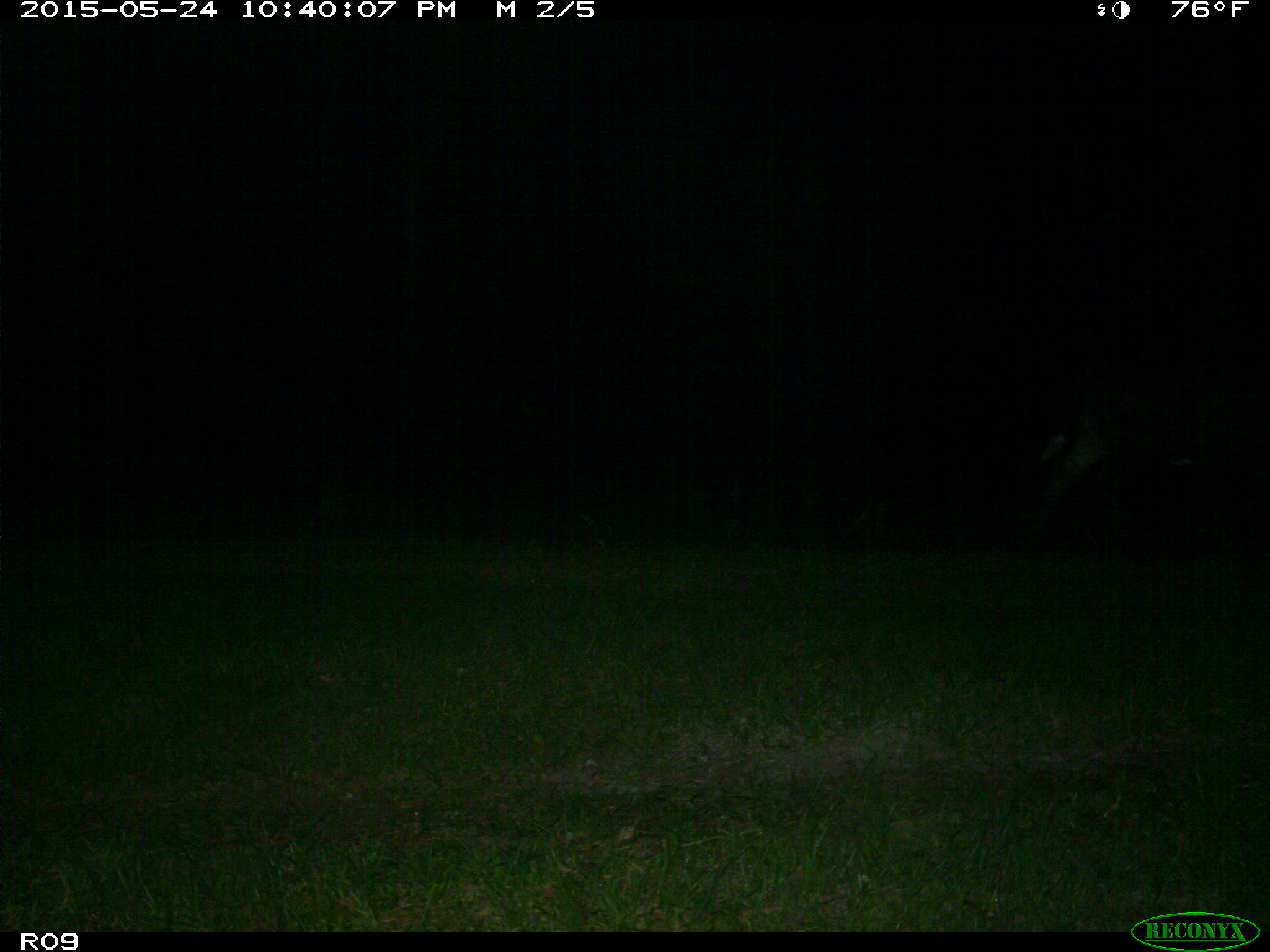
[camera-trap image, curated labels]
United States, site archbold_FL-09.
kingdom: Animalia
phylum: Chordata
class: Mammalia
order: Artiodactyla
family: Bovidae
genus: Bos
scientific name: Bos taurus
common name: domestic cow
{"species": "Bos taurus (domestic cow)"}